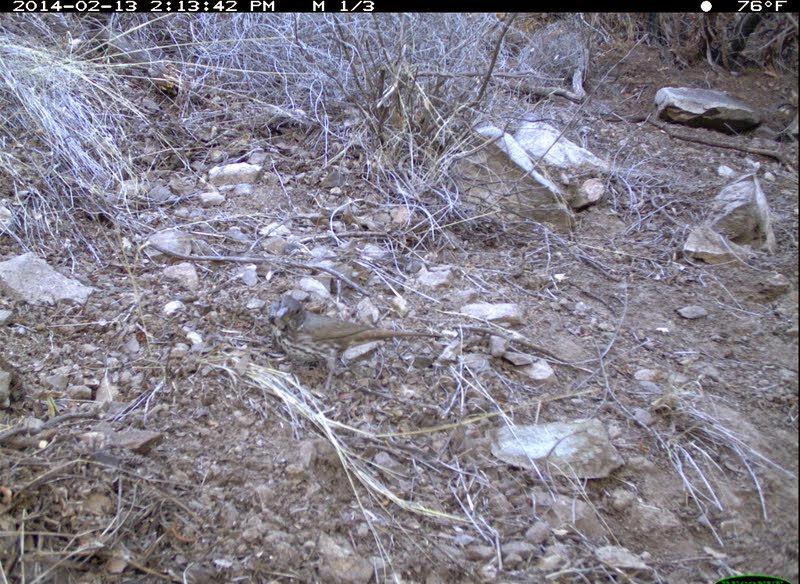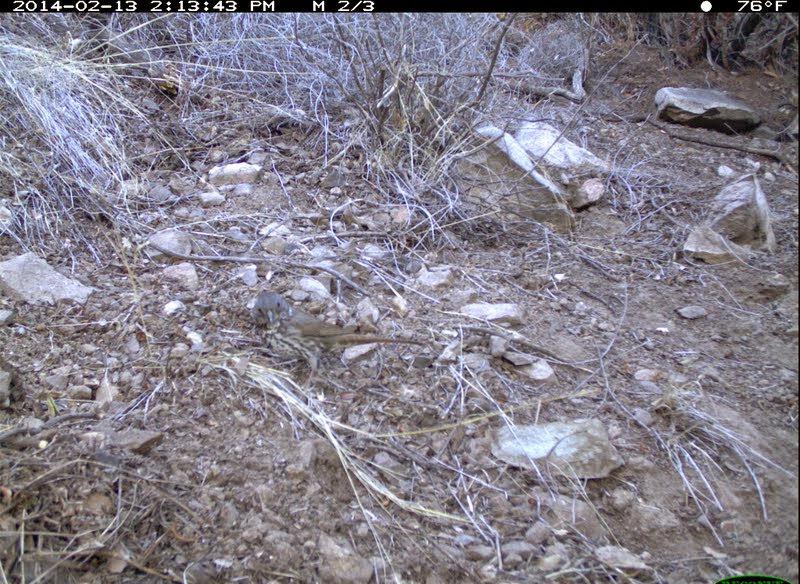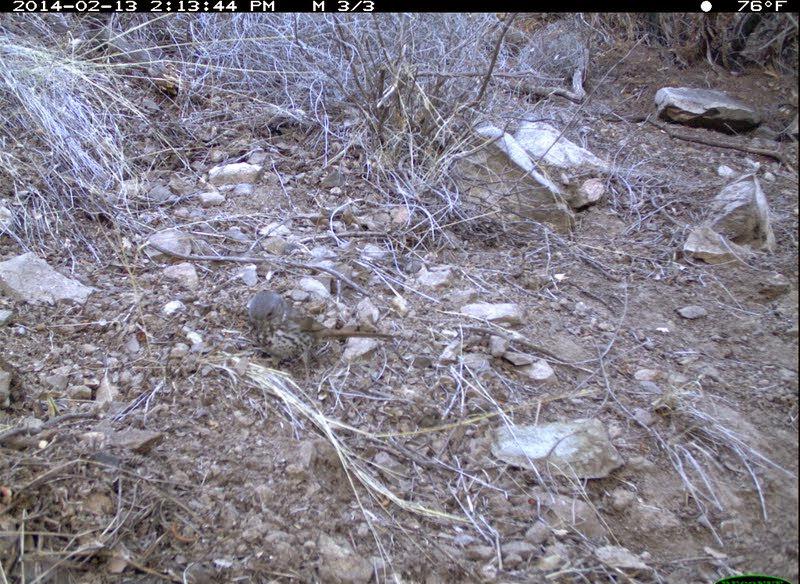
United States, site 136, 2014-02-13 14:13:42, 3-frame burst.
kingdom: Animalia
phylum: Chordata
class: Aves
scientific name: Aves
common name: bird